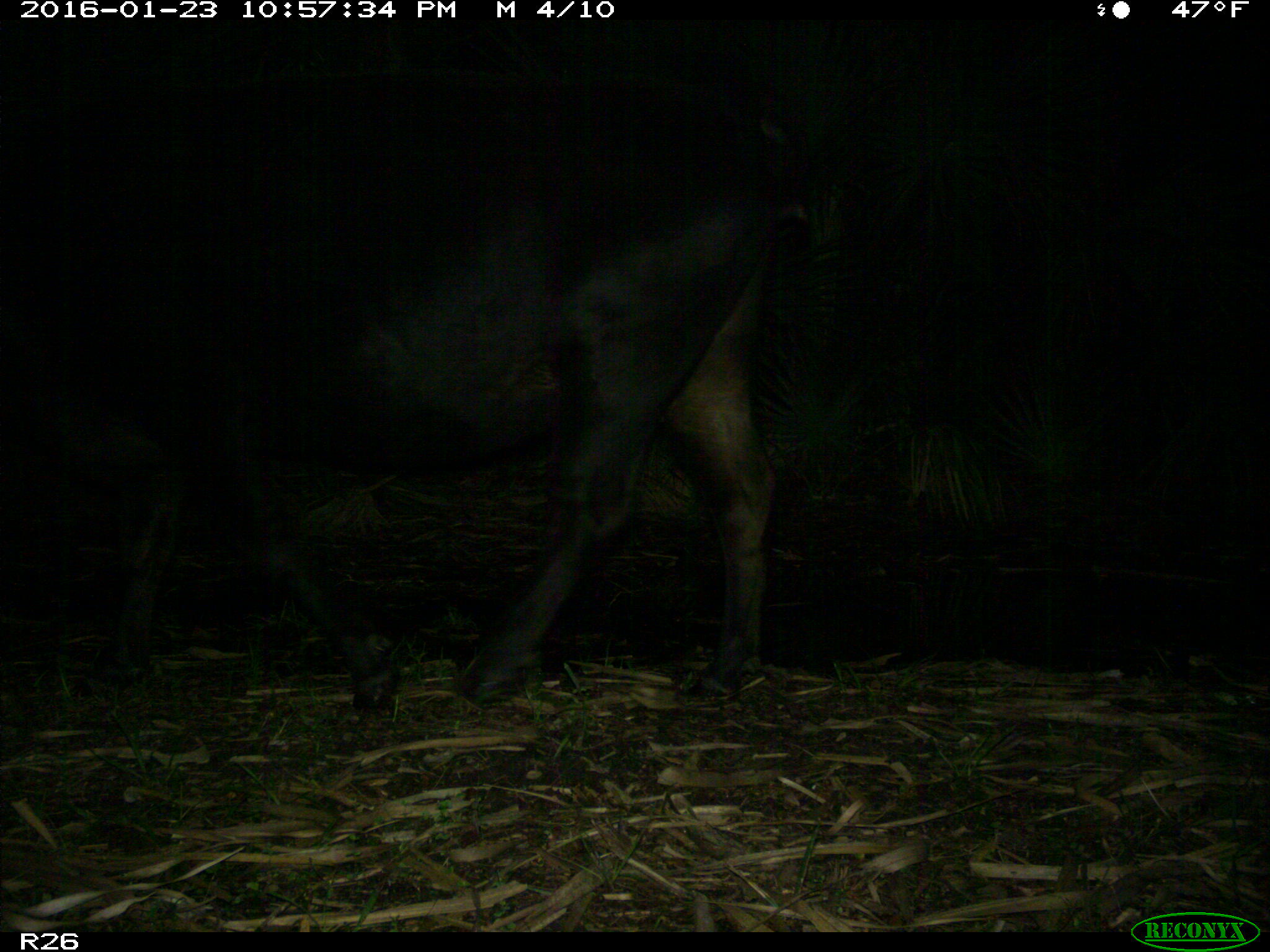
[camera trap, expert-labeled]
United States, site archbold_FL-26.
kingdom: Animalia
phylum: Chordata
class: Mammalia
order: Artiodactyla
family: Bovidae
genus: Bos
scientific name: Bos taurus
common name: domestic cow